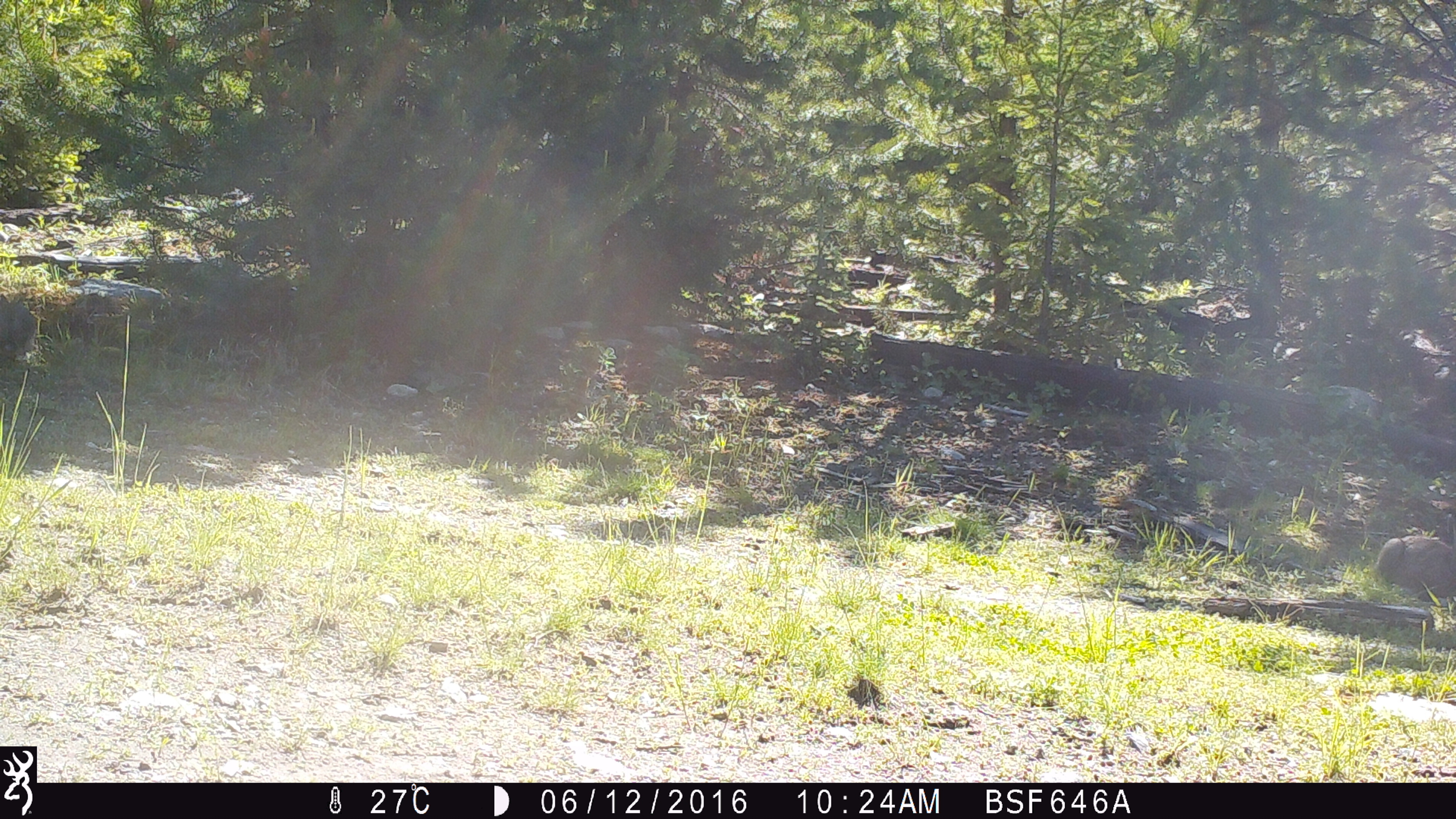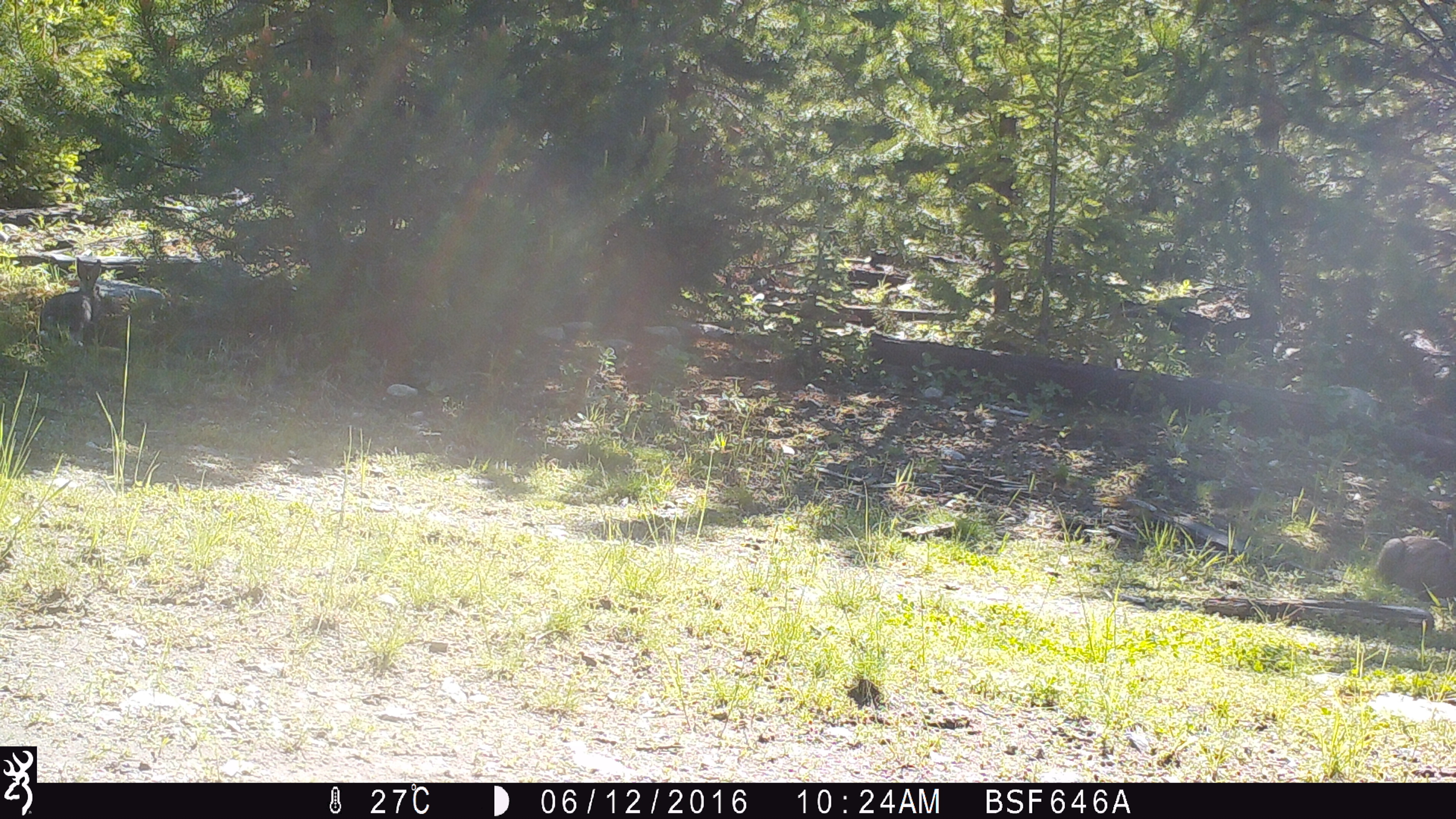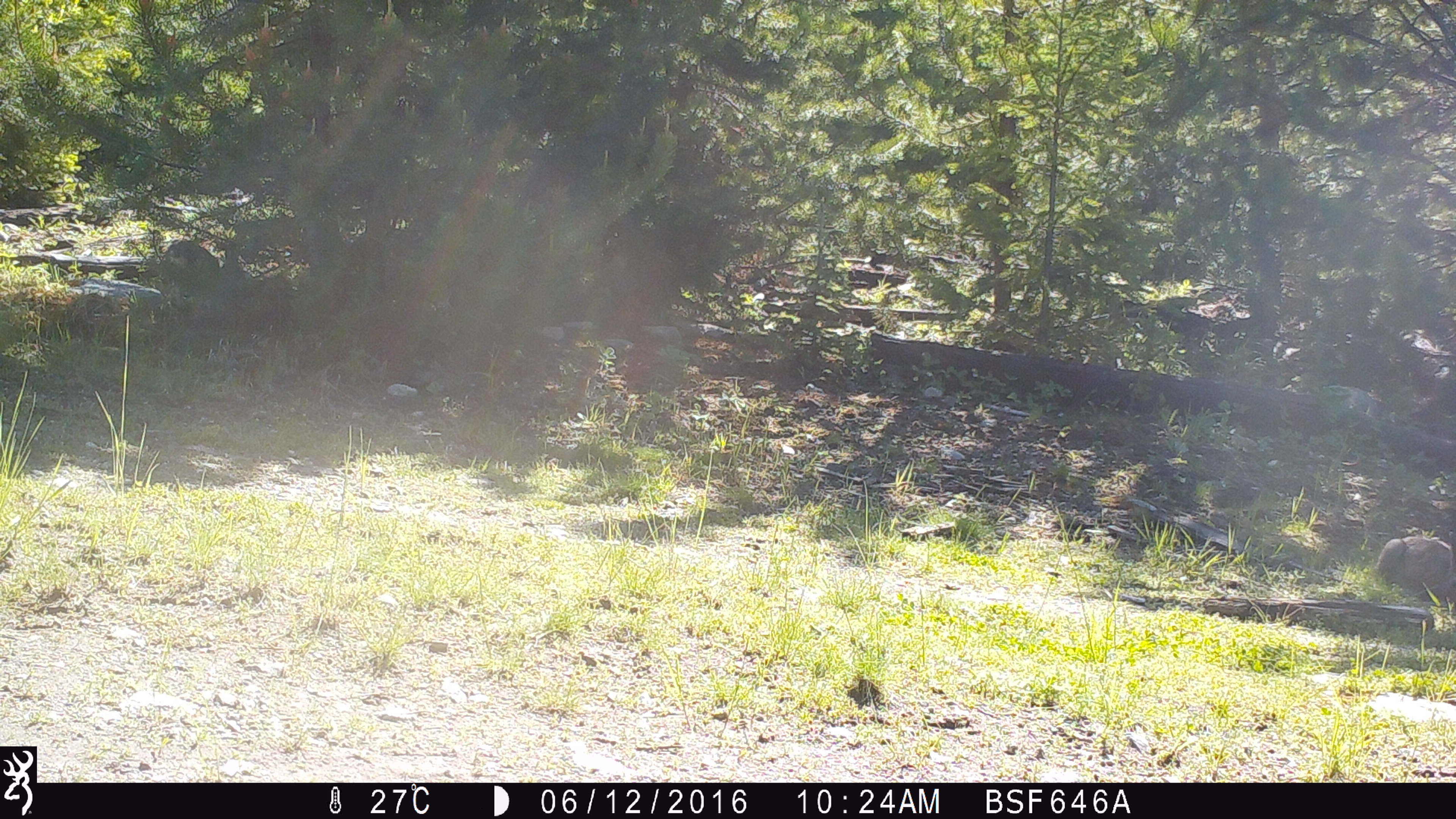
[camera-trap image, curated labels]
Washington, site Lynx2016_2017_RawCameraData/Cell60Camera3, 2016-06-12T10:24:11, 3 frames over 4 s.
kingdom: Animalia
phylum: Chordata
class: Mammalia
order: Lagomorpha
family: Leporidae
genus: Lepus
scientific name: Lepus americanus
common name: snowshoe hare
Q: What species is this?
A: Lepus americanus (snowshoe hare).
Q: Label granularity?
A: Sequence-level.